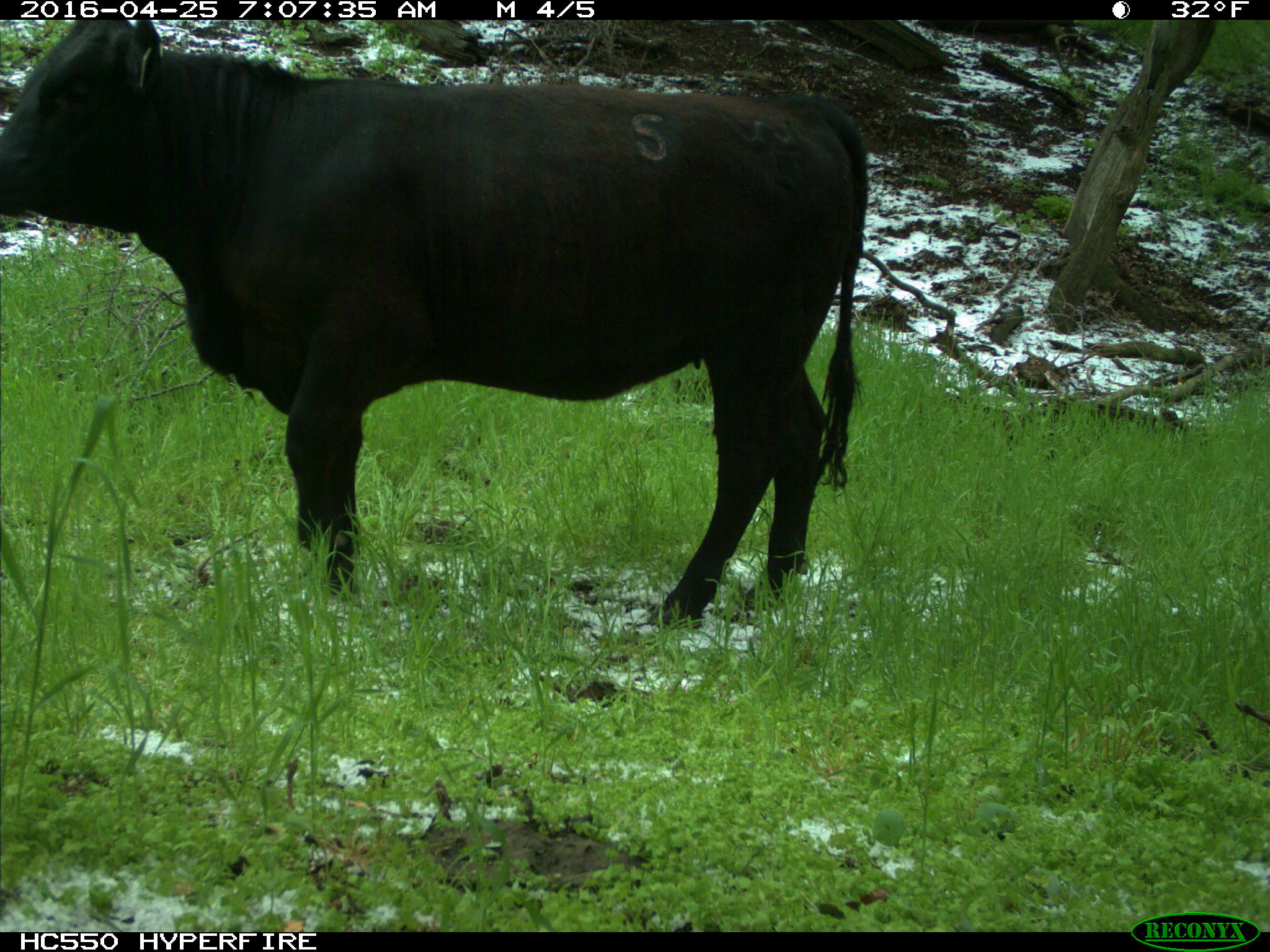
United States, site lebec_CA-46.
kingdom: Animalia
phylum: Chordata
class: Mammalia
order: Artiodactyla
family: Bovidae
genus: Bos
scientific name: Bos taurus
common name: domestic cow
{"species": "Bos taurus (domestic cow)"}